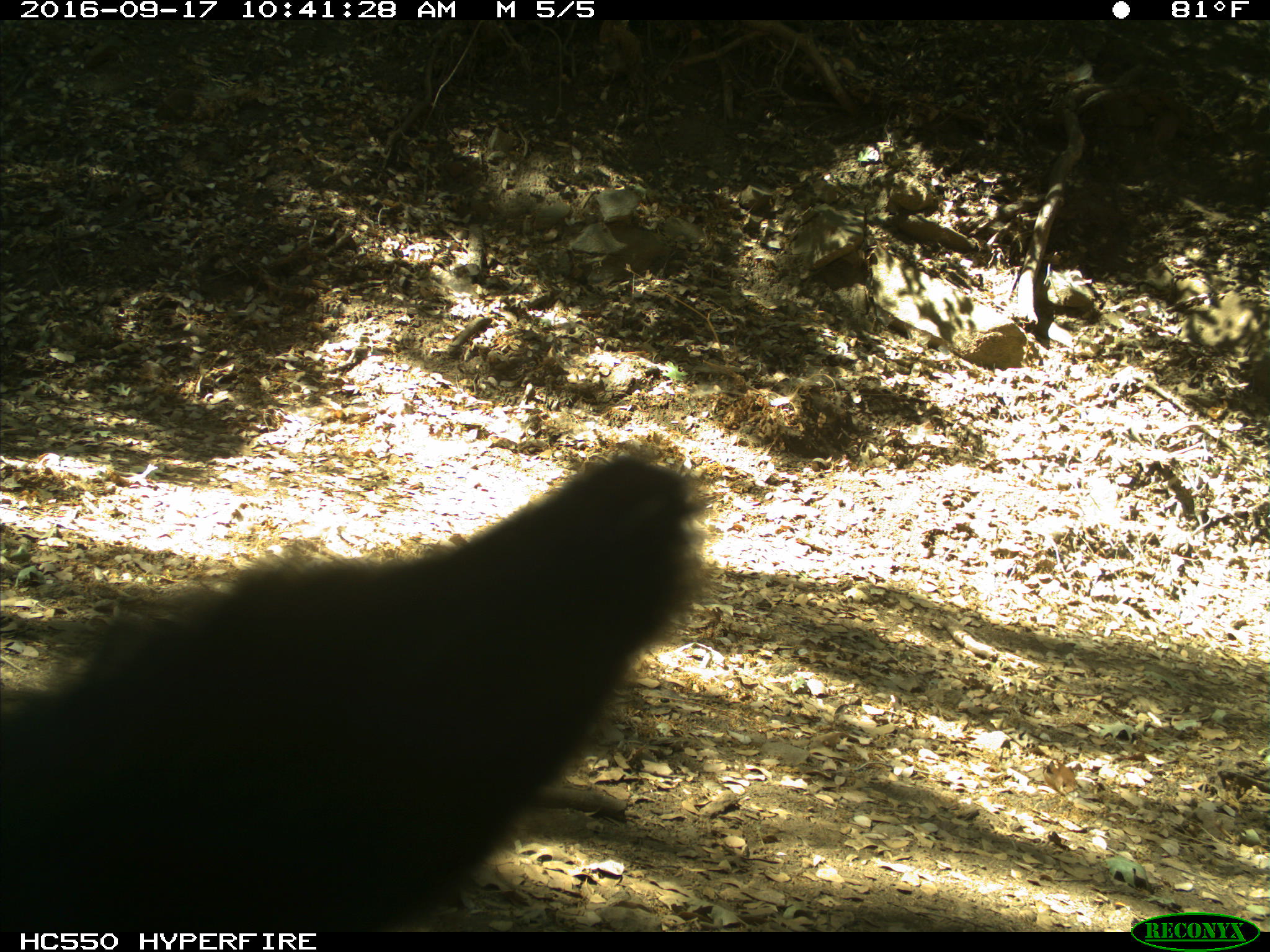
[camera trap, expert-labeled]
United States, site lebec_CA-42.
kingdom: Animalia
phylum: Chordata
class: Mammalia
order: Carnivora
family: Ursidae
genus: Ursus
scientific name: Ursus americanus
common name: american black bear